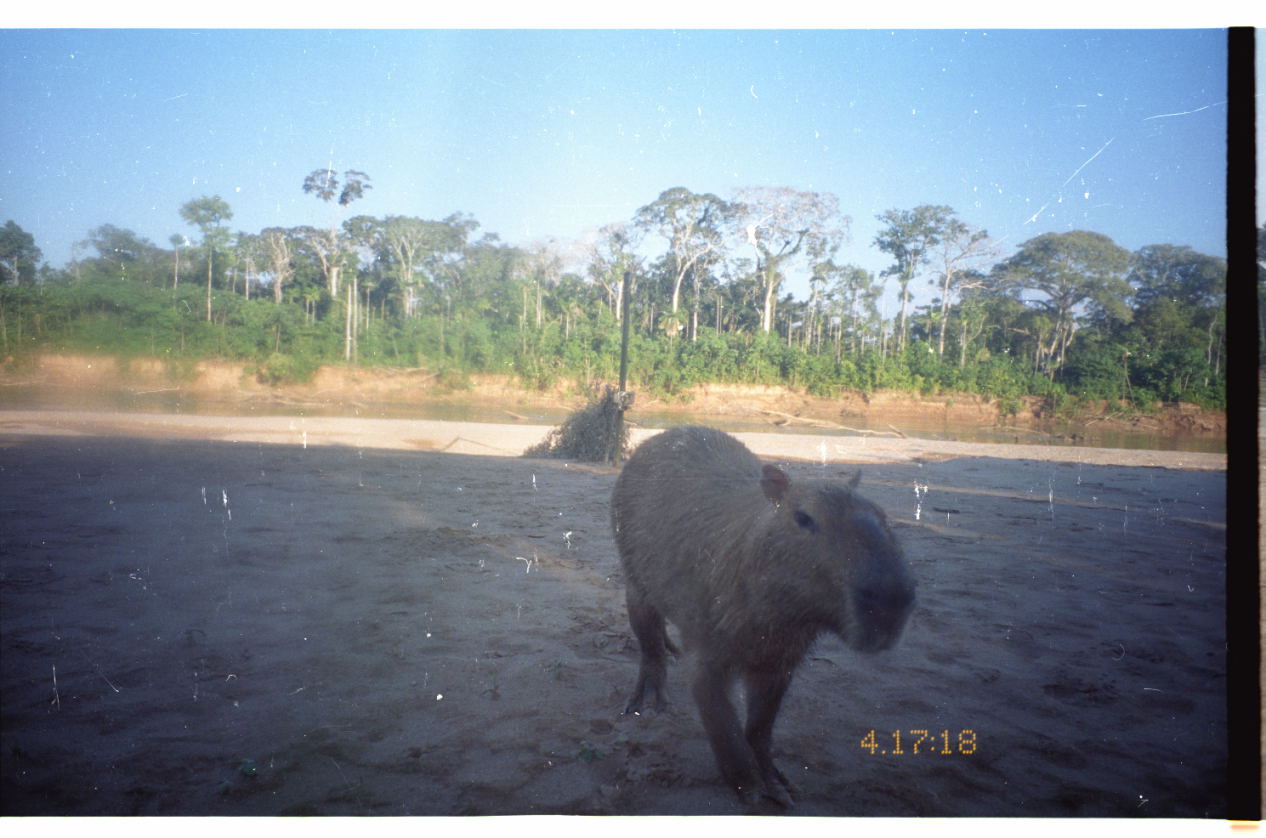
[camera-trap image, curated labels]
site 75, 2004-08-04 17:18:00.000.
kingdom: Animalia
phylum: Chordata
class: Mammalia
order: Rodentia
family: Caviidae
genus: Hydrochoerus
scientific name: Hydrochoerus hydrochaeris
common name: capybara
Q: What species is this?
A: Hydrochoerus hydrochaeris (capybara).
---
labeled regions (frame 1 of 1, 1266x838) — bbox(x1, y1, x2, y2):
hydrochoerus hydrochaeris: bbox(609, 423, 920, 816)